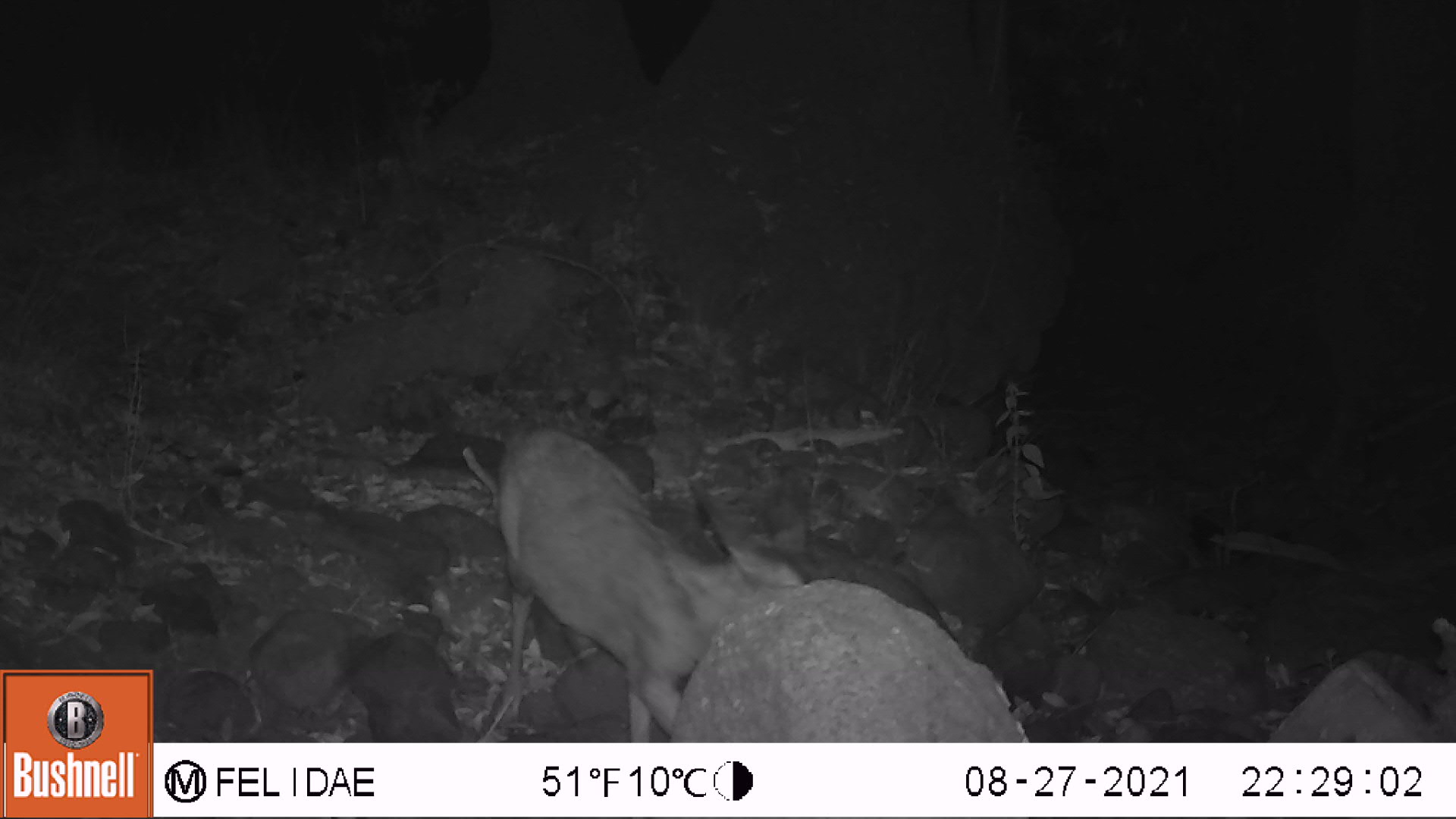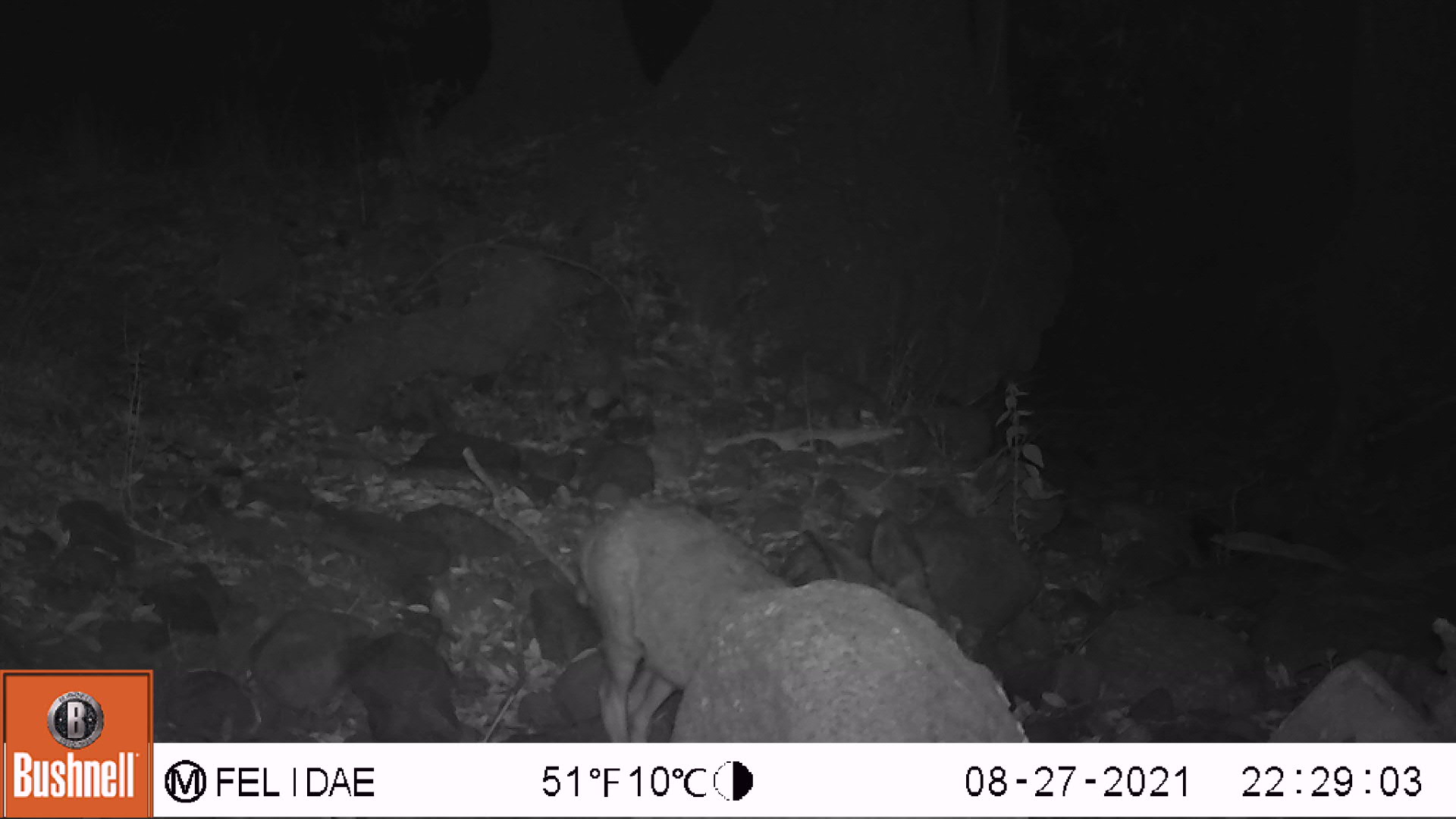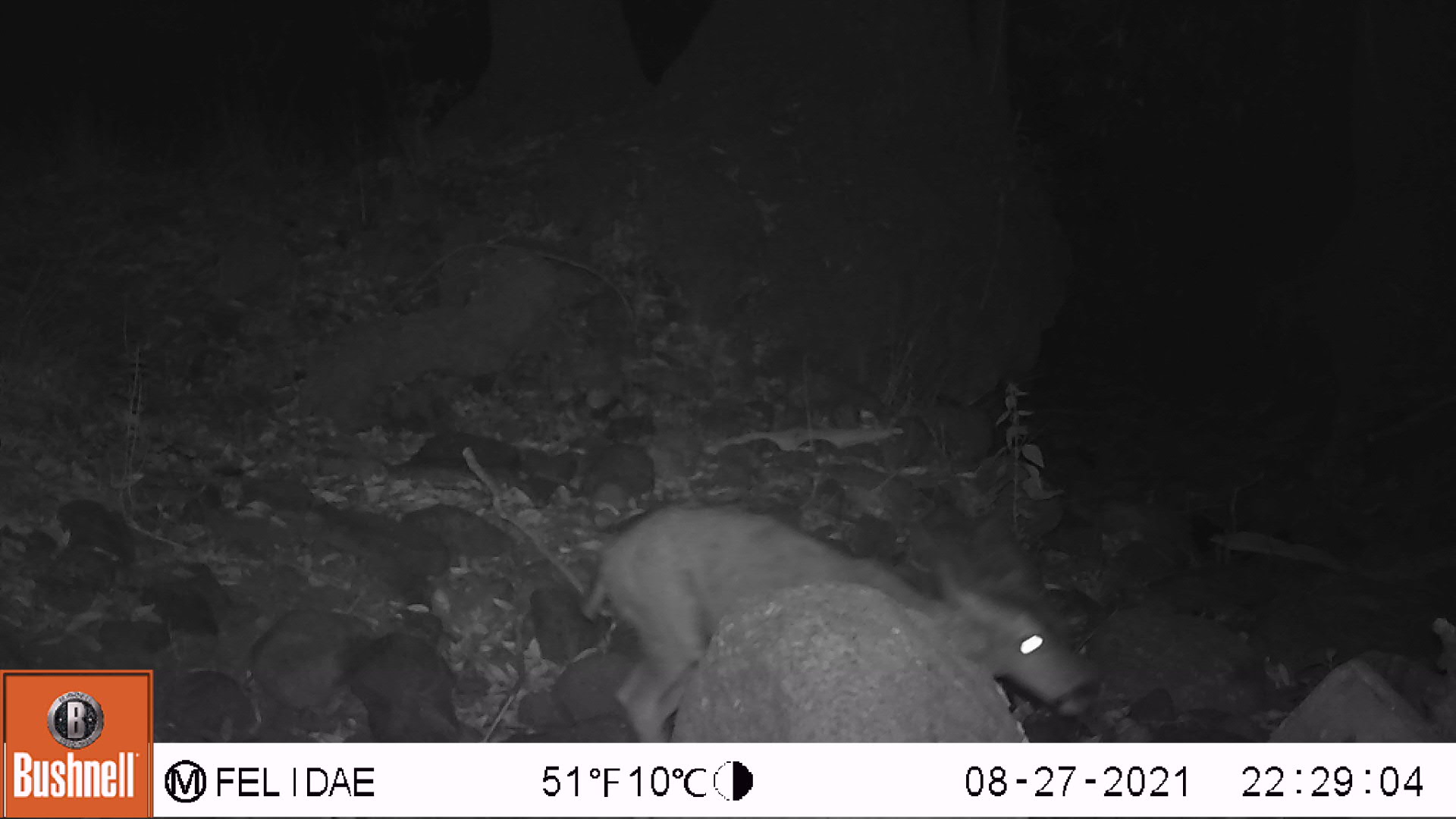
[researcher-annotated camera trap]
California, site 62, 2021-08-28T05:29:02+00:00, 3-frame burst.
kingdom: Animalia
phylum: Chordata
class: Mammalia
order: Artiodactyla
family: Cervidae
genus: Odocoileus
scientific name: Odocoileus hemionus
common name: mule deer